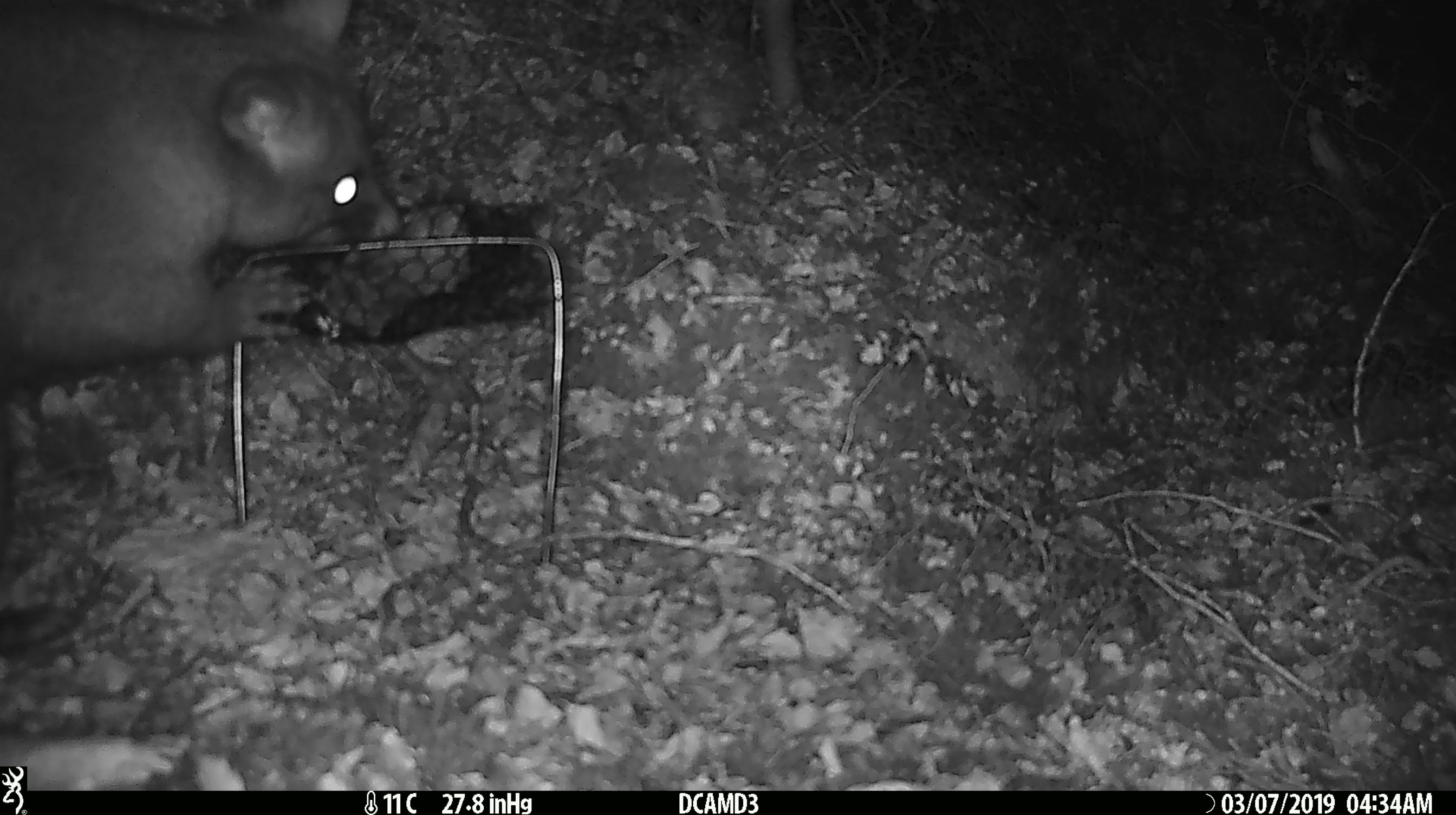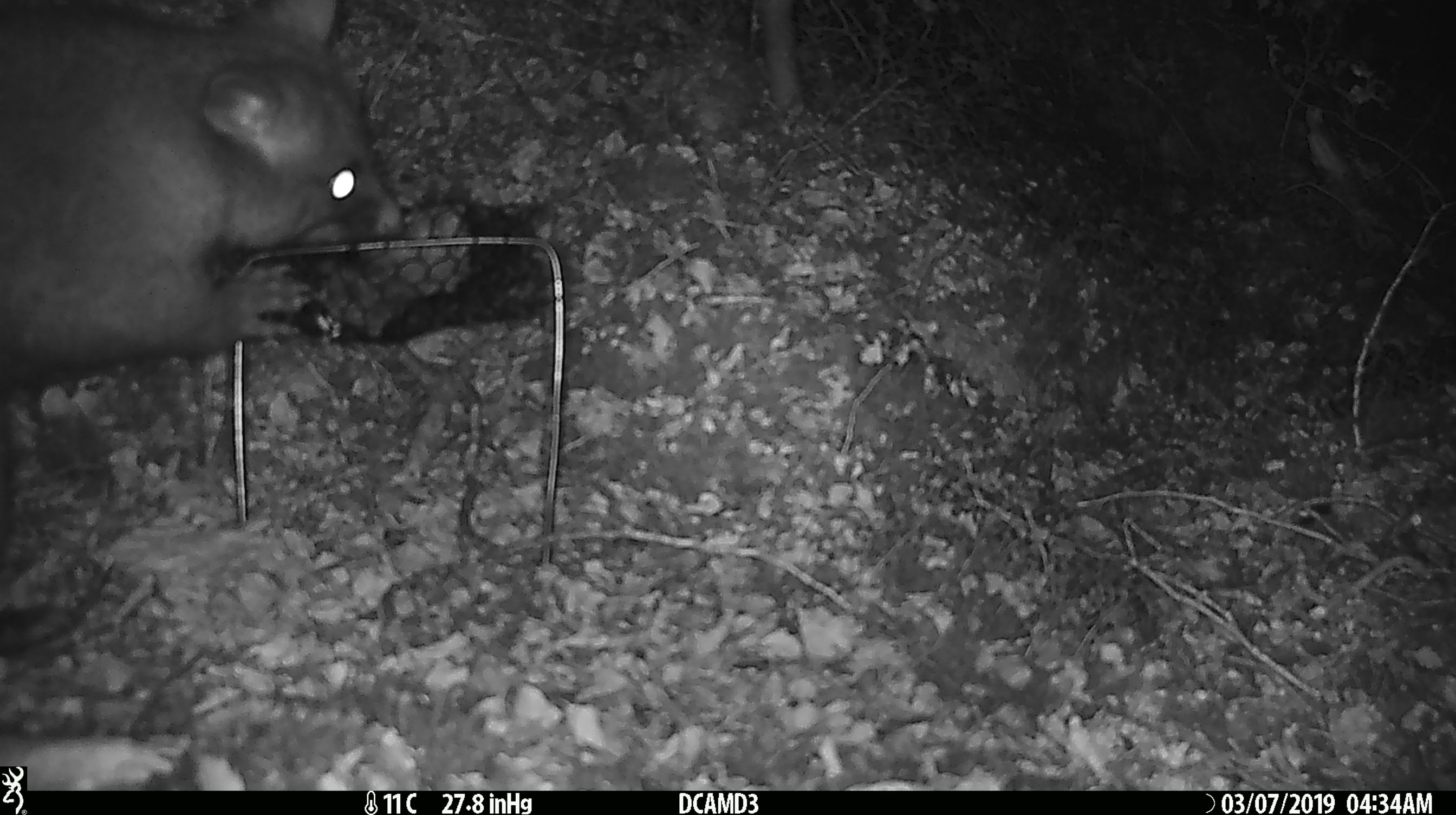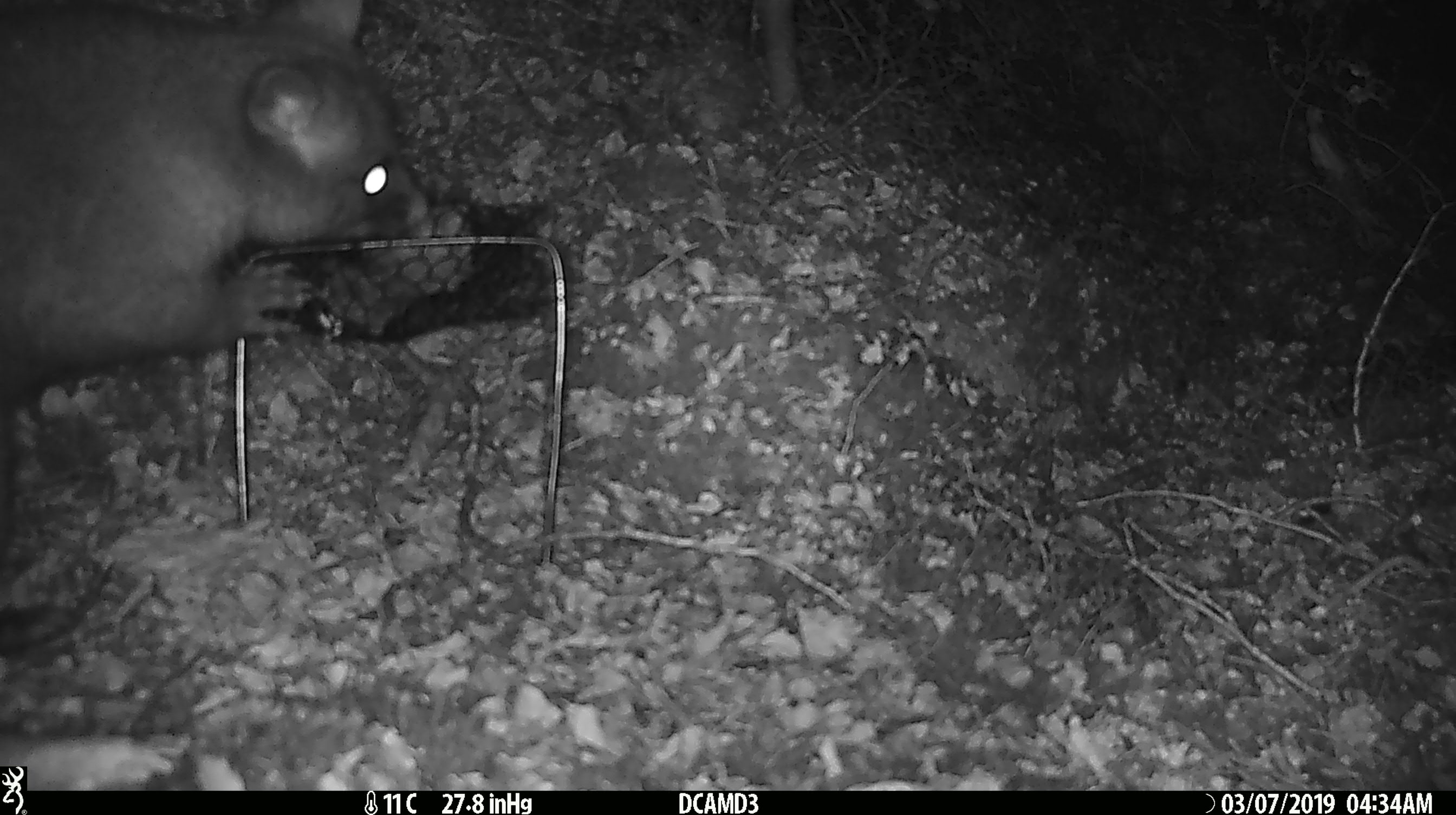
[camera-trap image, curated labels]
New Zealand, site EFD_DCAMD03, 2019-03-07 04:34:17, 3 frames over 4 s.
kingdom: Animalia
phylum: Chordata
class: Mammalia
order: Diprotodontia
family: Phalangeridae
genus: Trichosurus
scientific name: Trichosurus vulpecula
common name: common brushtail possum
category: possum